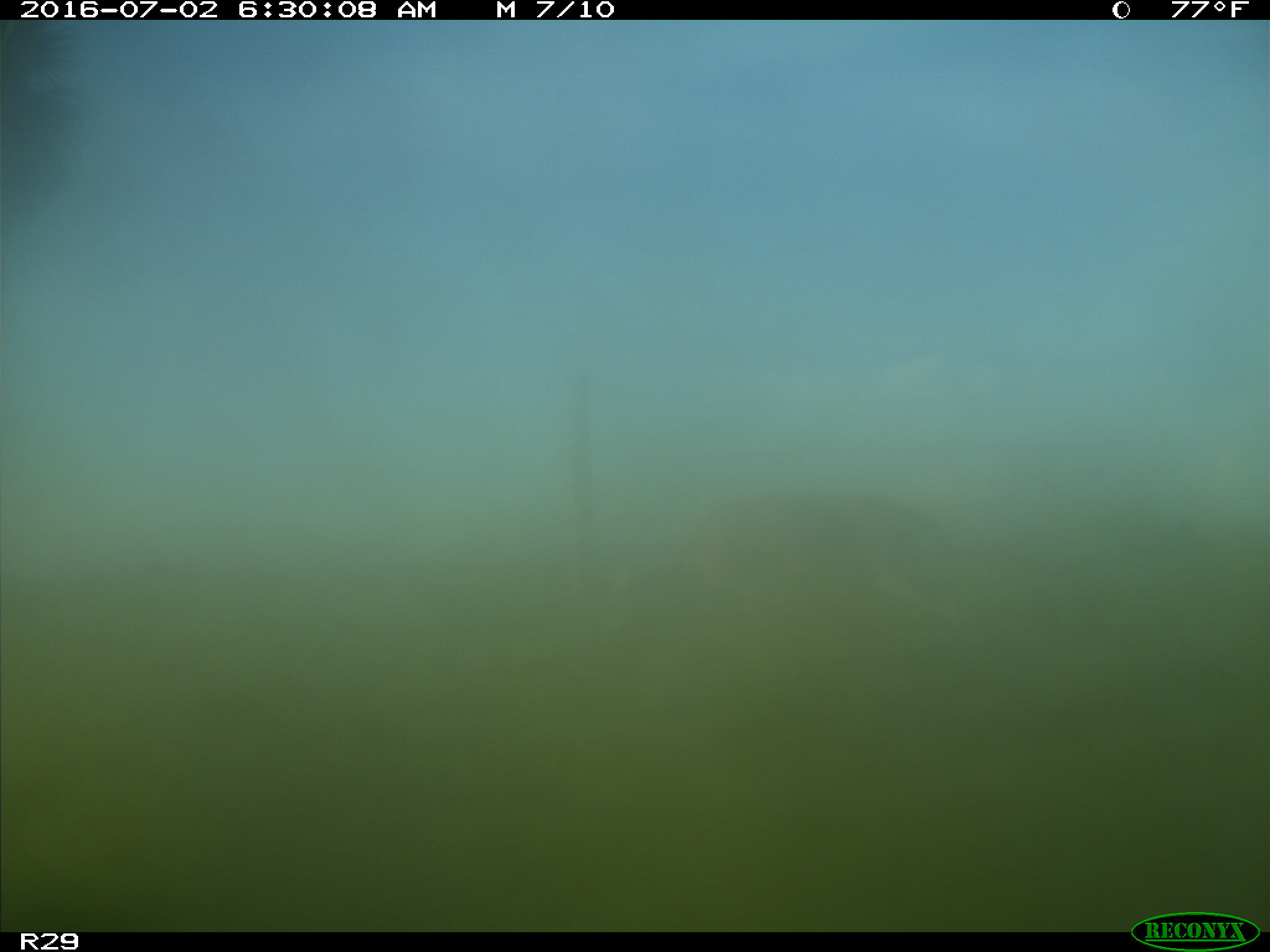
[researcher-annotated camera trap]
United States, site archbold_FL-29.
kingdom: Animalia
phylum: Chordata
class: Mammalia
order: Artiodactyla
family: Cervidae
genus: Odocoileus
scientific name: Odocoileus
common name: deer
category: unidentified deer